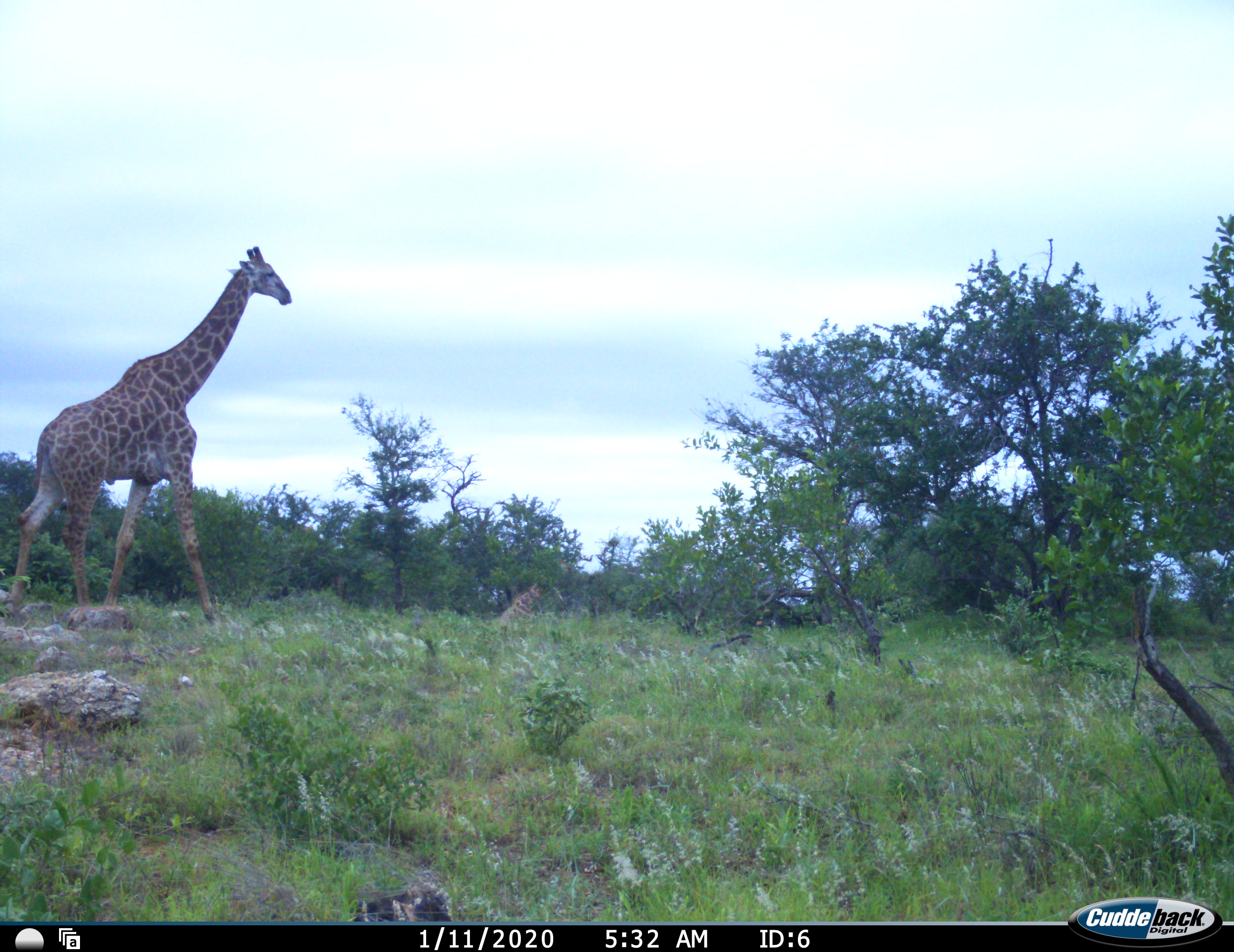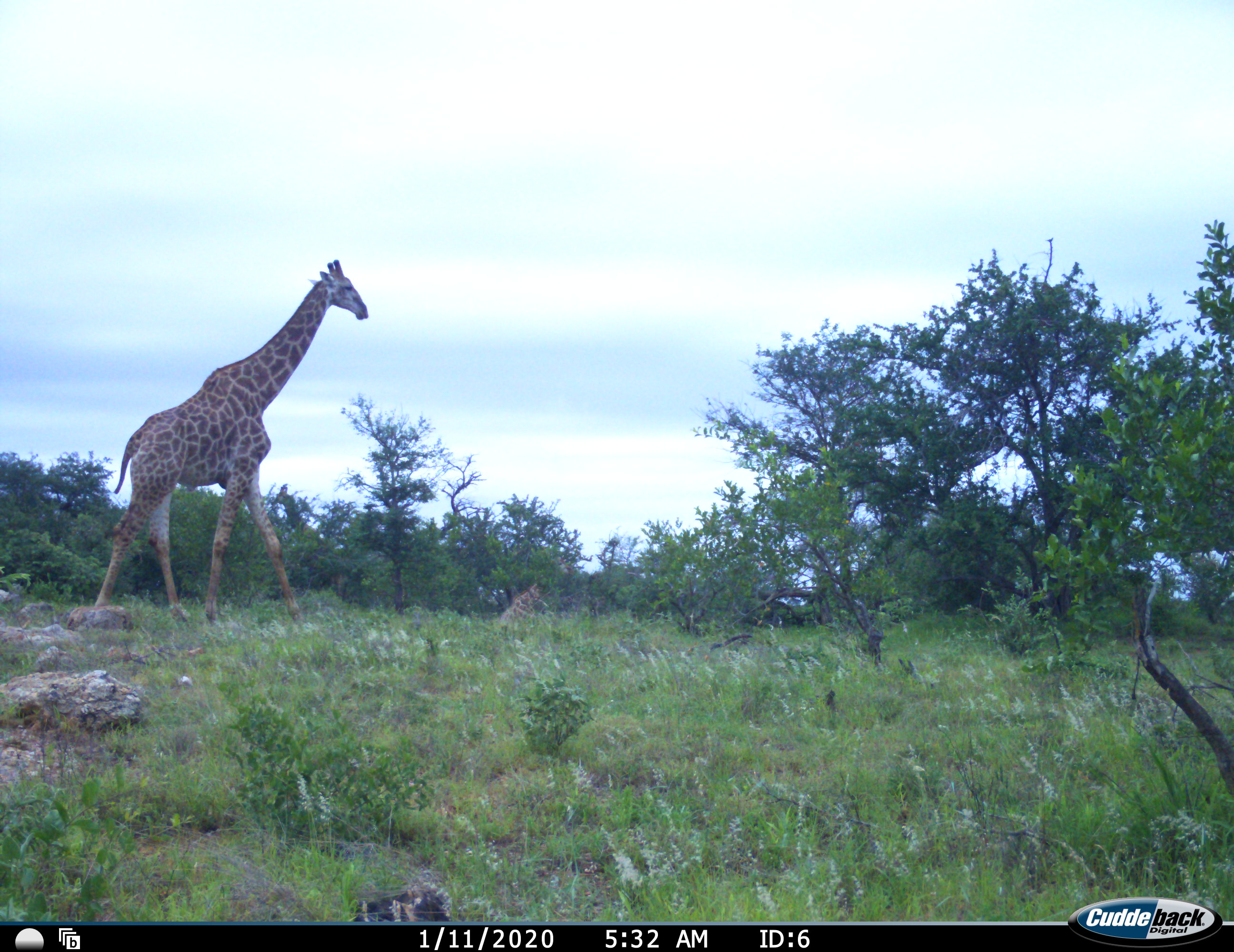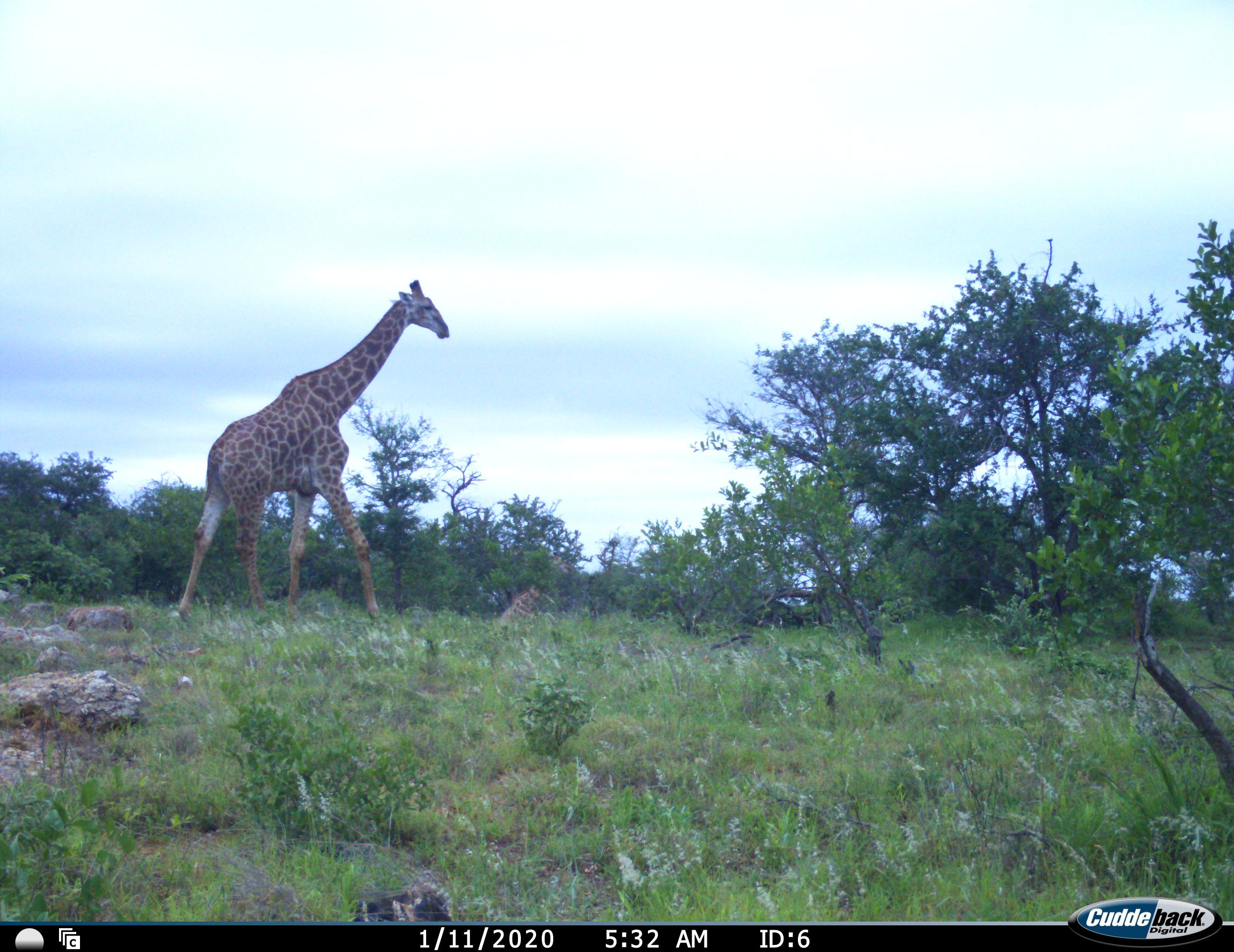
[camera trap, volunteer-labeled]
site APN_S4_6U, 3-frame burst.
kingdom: Animalia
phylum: Chordata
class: Mammalia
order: Artiodactyla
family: Giraffidae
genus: Giraffa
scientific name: Giraffa camelopardalis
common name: giraffe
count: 1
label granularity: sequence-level